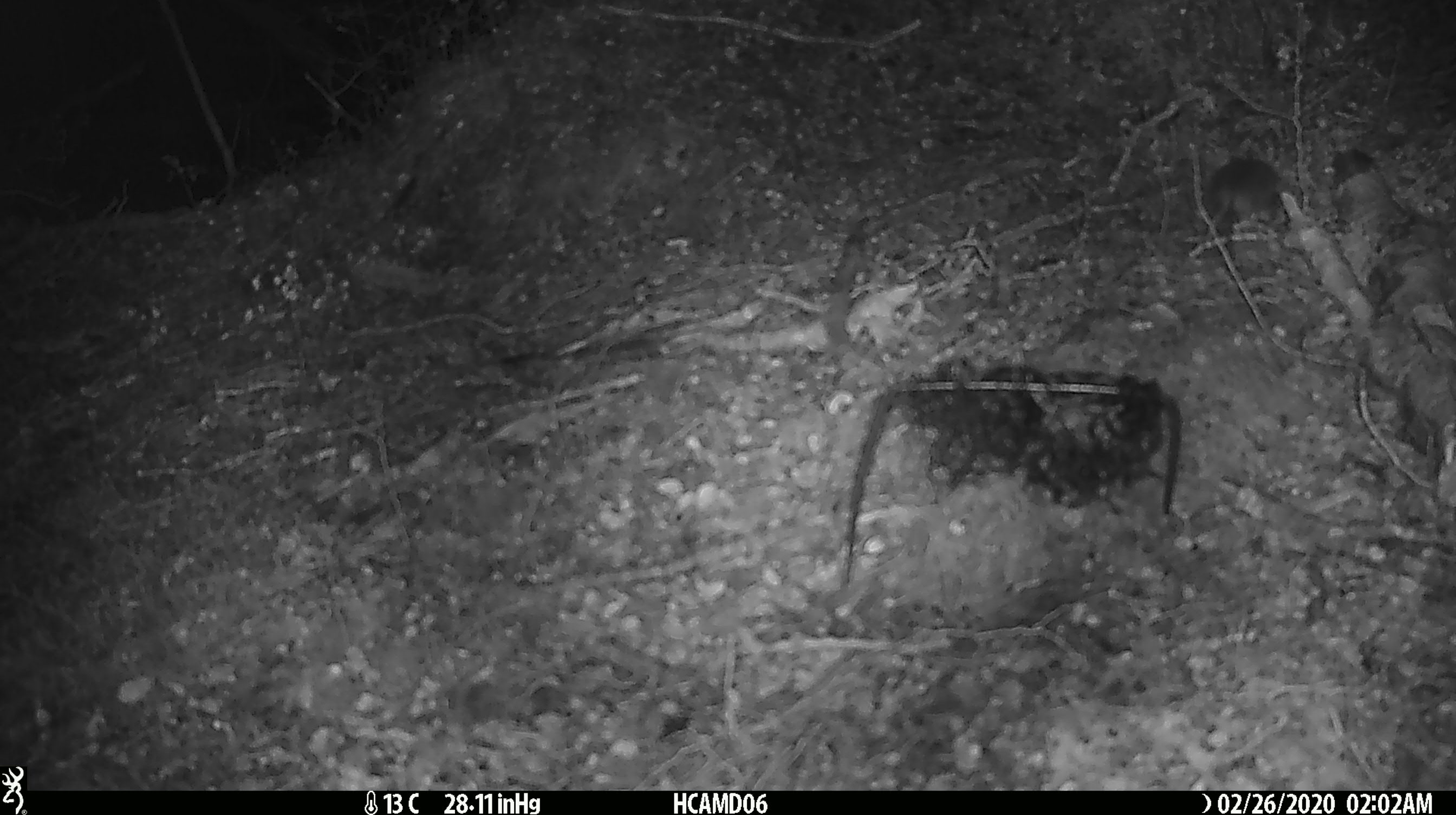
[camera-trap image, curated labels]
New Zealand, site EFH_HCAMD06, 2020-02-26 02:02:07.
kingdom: Animalia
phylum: Chordata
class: Mammalia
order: Rodentia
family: Muridae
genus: Mus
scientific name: Mus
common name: mouse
Mouse (Mus).